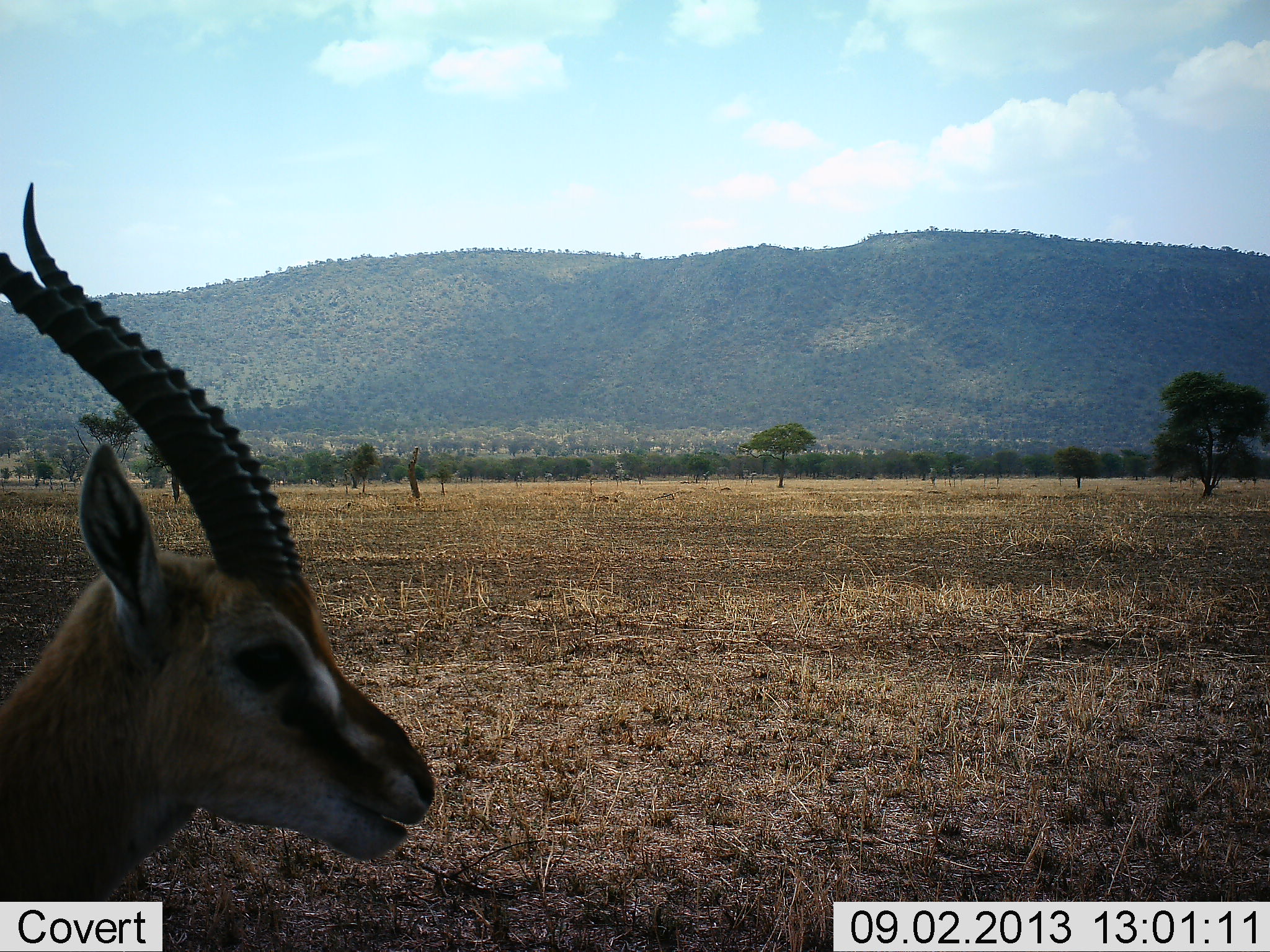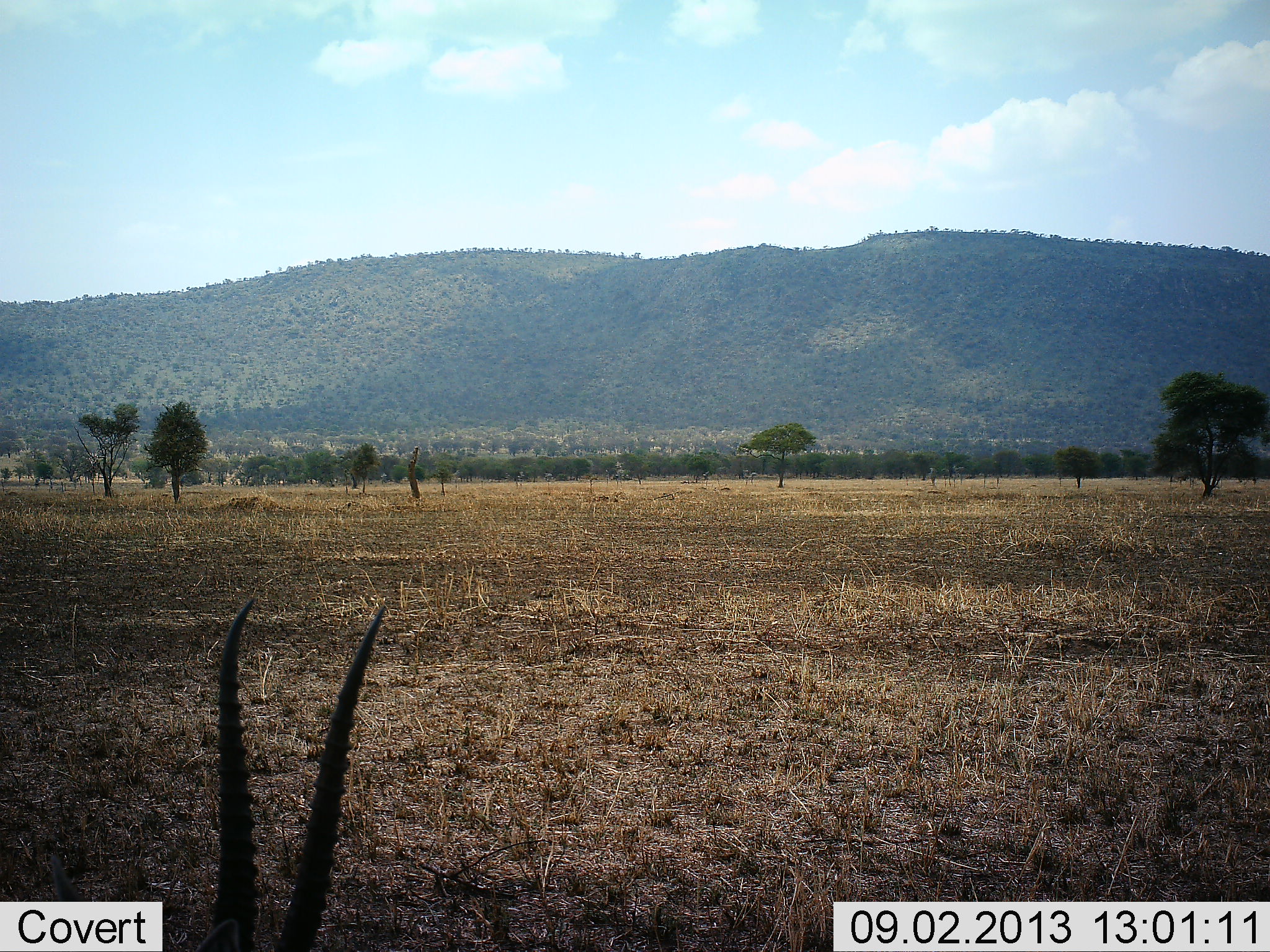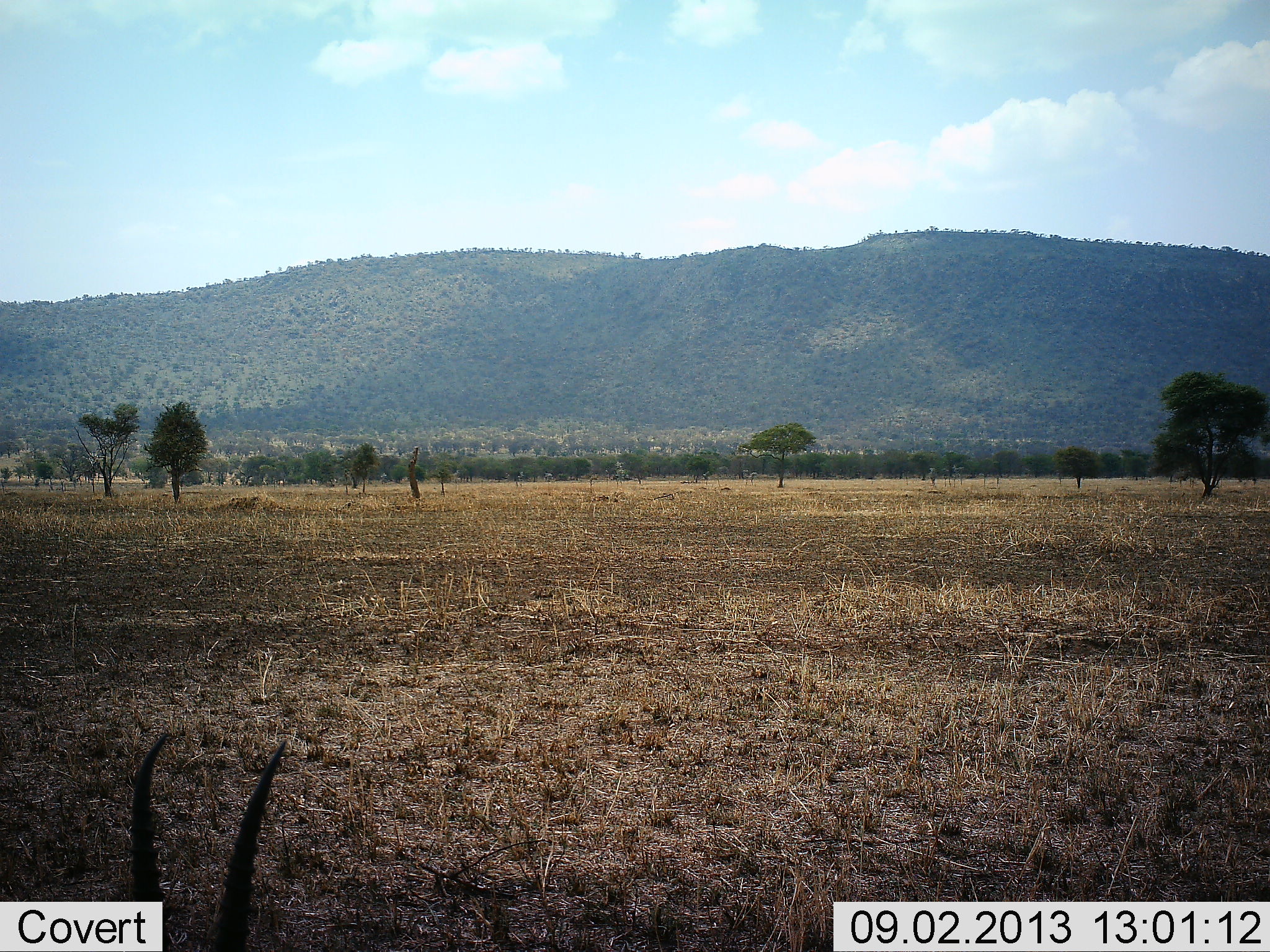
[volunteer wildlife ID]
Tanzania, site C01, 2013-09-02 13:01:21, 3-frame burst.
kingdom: Animalia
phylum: Chordata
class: Mammalia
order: Artiodactyla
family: Bovidae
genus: Eudorcas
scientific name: Eudorcas thomsonii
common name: thomson's gazelle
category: gazellethomsons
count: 1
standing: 61%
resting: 0%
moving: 11%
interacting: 0%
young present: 0%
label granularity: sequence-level